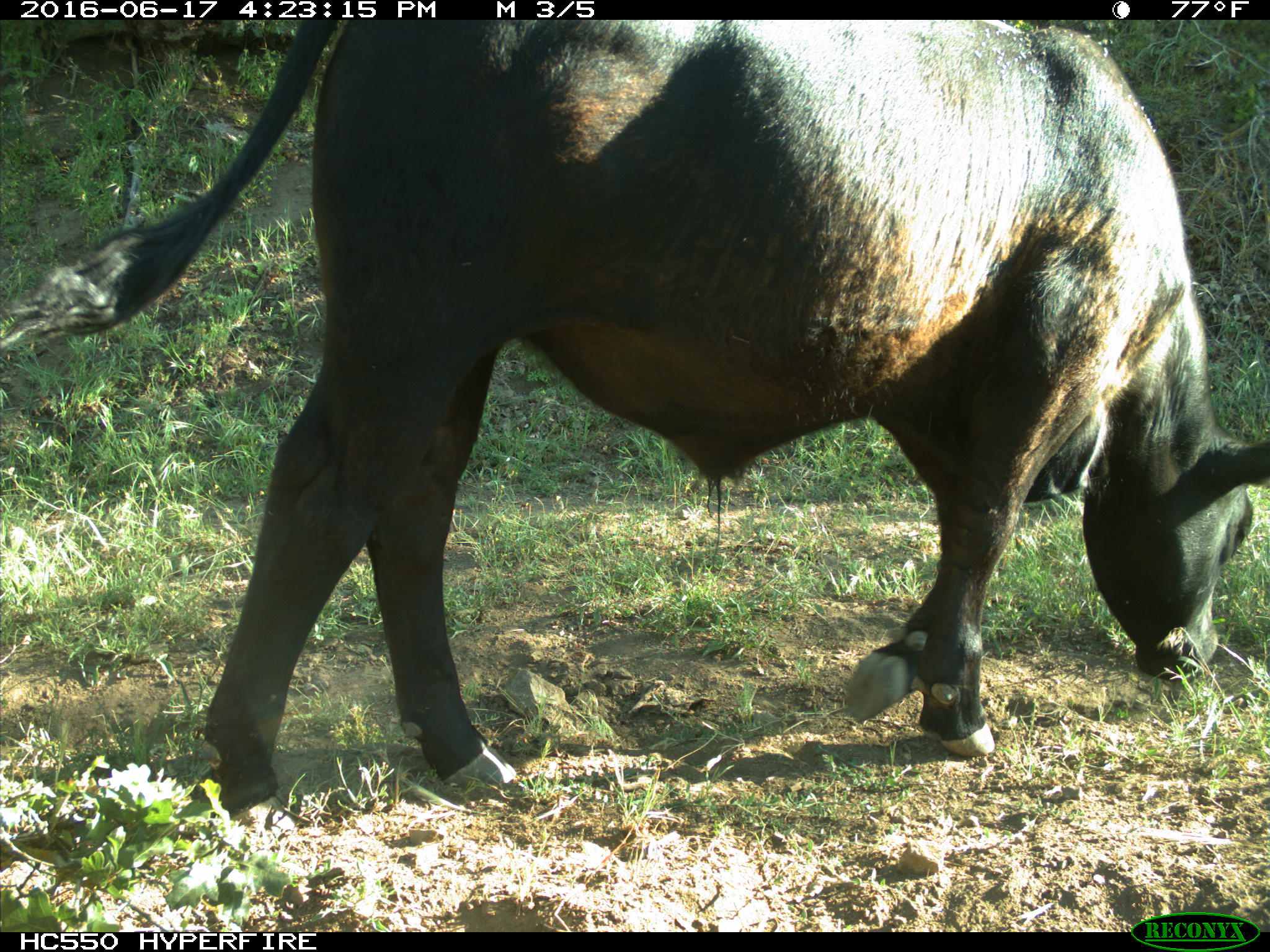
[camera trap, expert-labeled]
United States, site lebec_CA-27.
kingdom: Animalia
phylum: Chordata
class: Mammalia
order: Artiodactyla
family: Bovidae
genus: Bos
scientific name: Bos taurus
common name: domestic cow